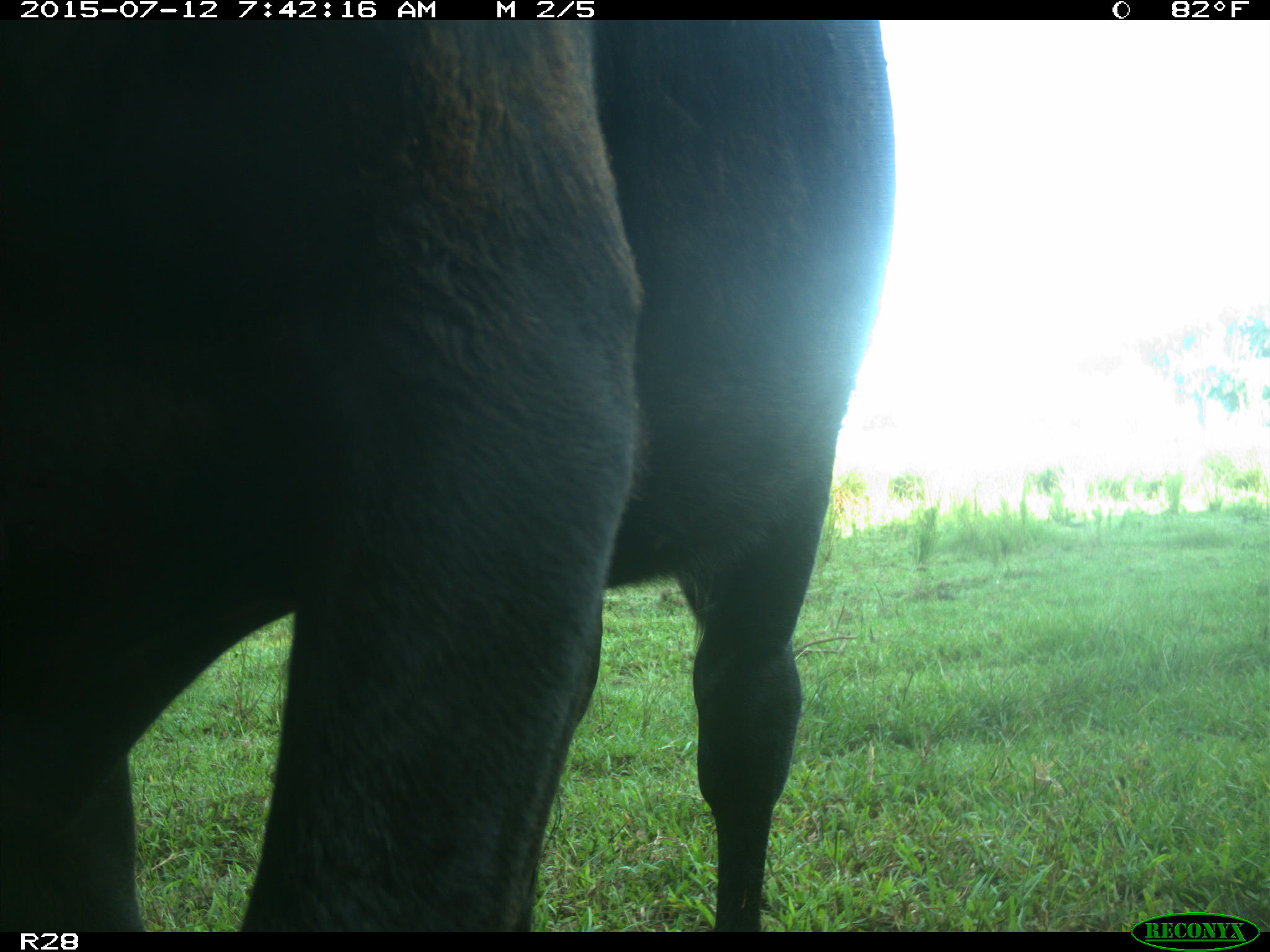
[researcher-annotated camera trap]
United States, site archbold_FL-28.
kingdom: Animalia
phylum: Chordata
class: Mammalia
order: Artiodactyla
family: Bovidae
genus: Bos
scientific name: Bos taurus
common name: domestic cow